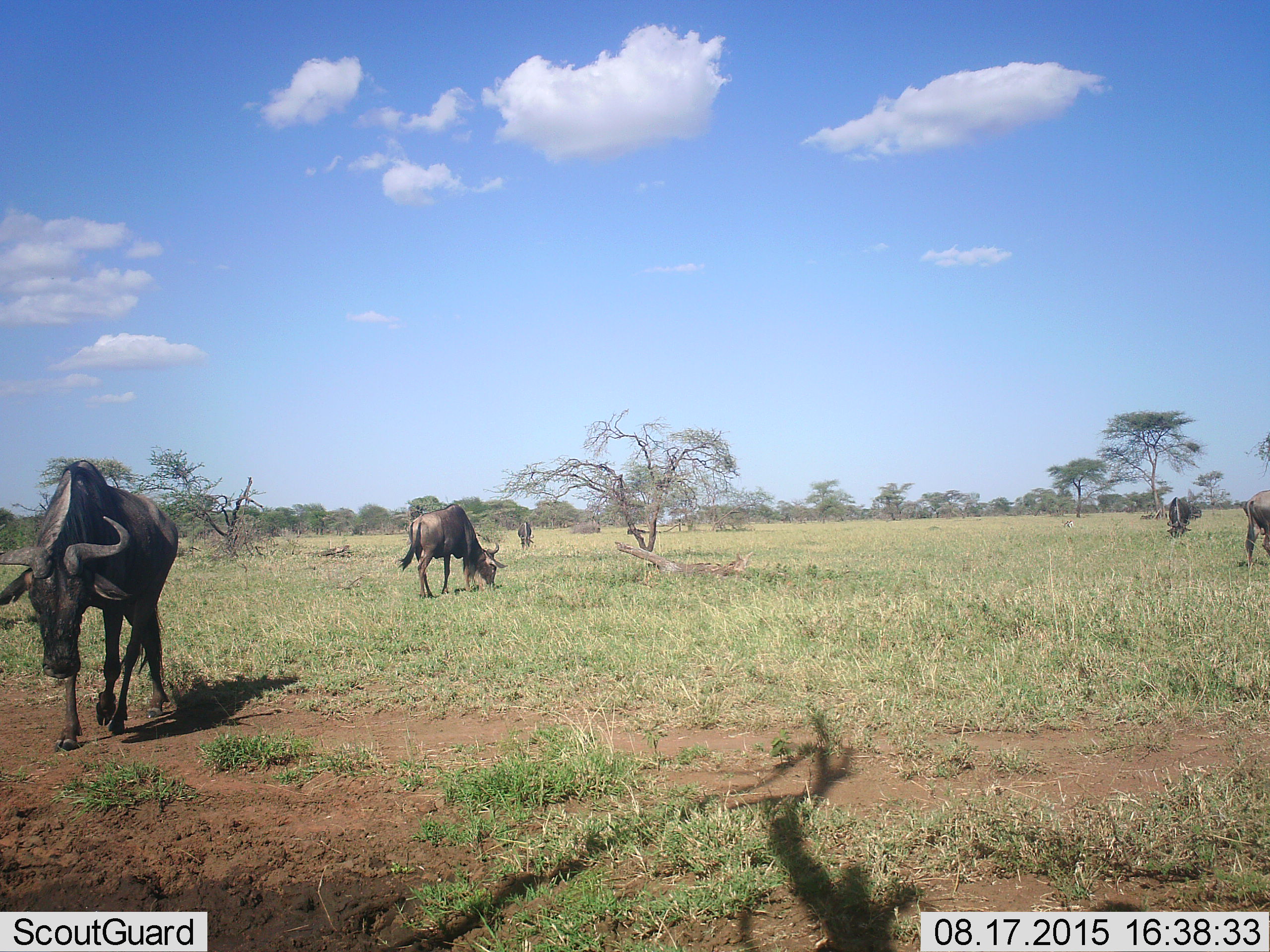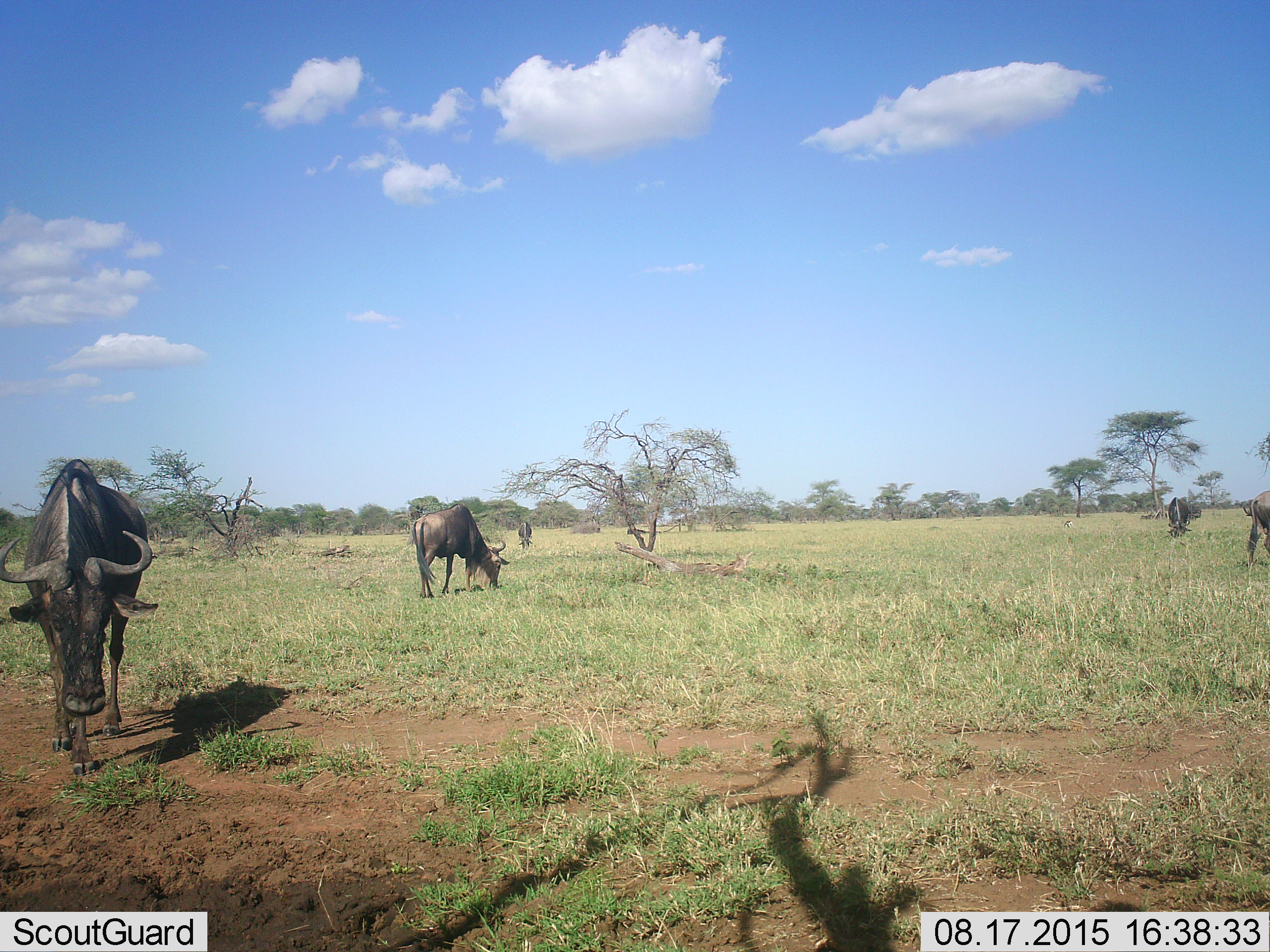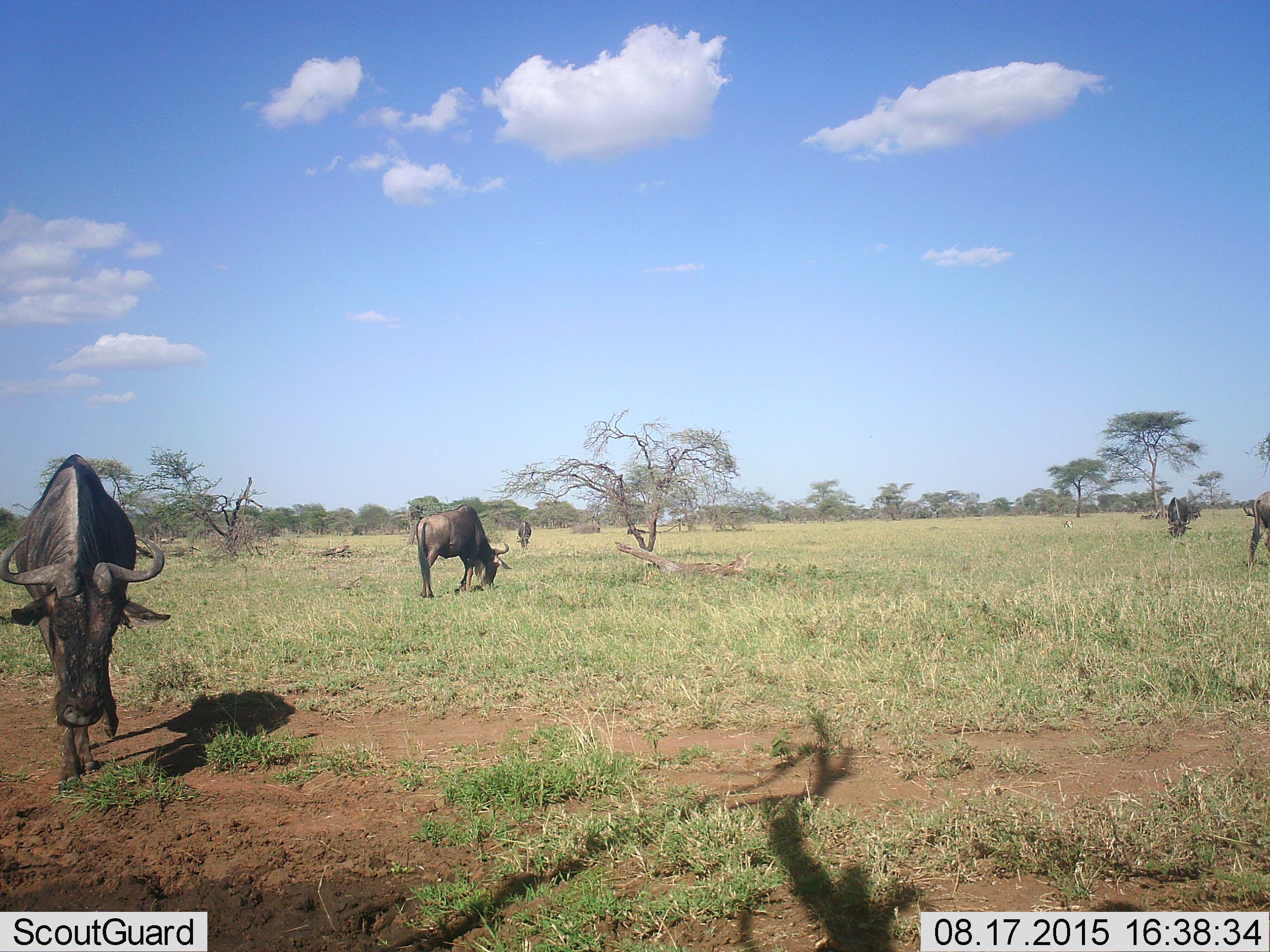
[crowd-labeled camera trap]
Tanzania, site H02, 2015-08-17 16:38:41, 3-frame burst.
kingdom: Animalia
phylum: Chordata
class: Mammalia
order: Artiodactyla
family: Bovidae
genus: Connochaetes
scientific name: Connochaetes taurinus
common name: blue wildebeest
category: wildebeest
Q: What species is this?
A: Wildebeest (blue wildebeest) (Connochaetes taurinus).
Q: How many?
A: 5.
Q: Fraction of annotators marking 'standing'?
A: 25%.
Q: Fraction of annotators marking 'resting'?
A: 0%.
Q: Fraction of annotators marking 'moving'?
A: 50%.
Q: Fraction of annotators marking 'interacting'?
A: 0%.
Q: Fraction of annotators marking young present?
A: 0%.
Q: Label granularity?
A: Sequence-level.